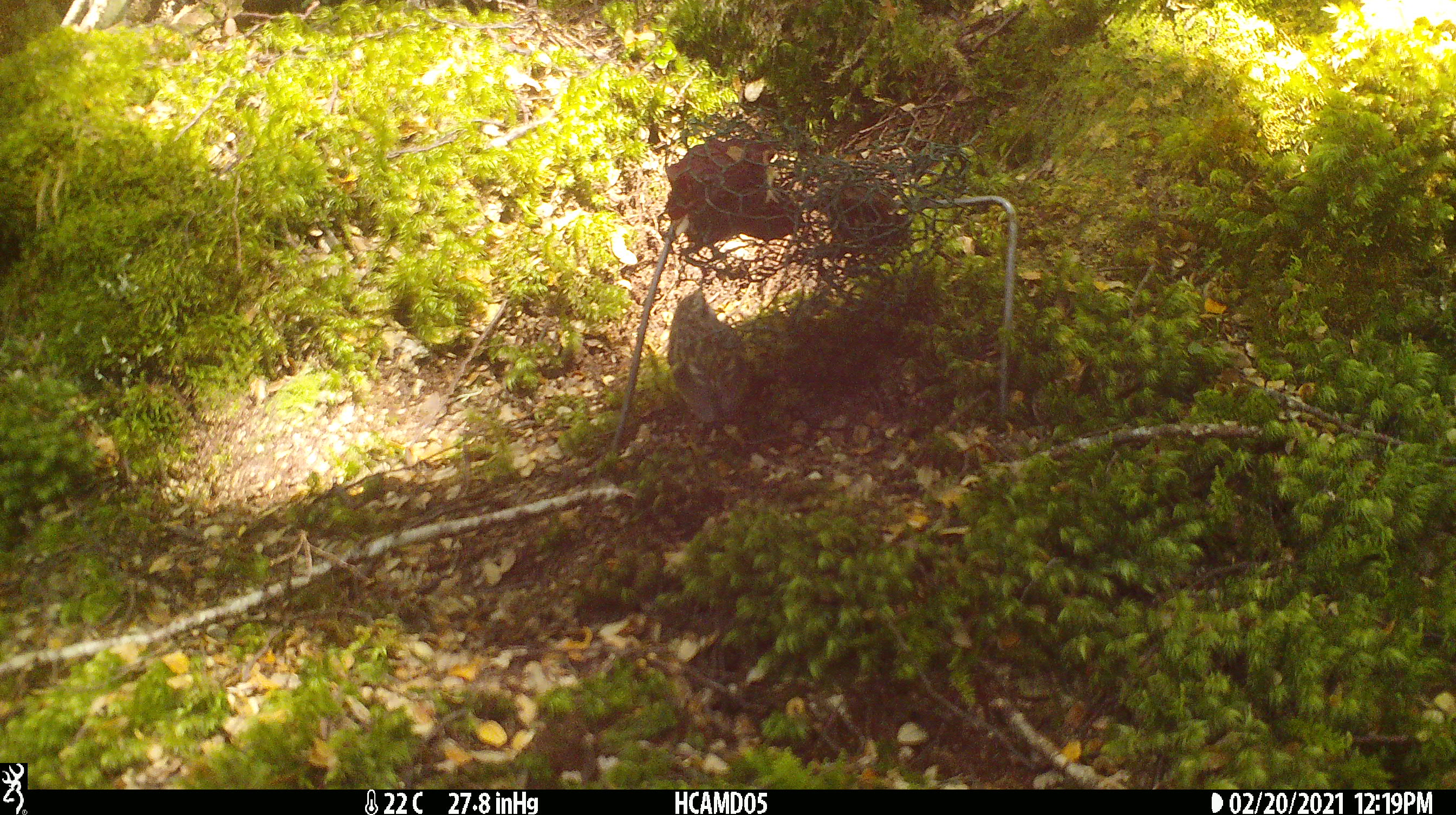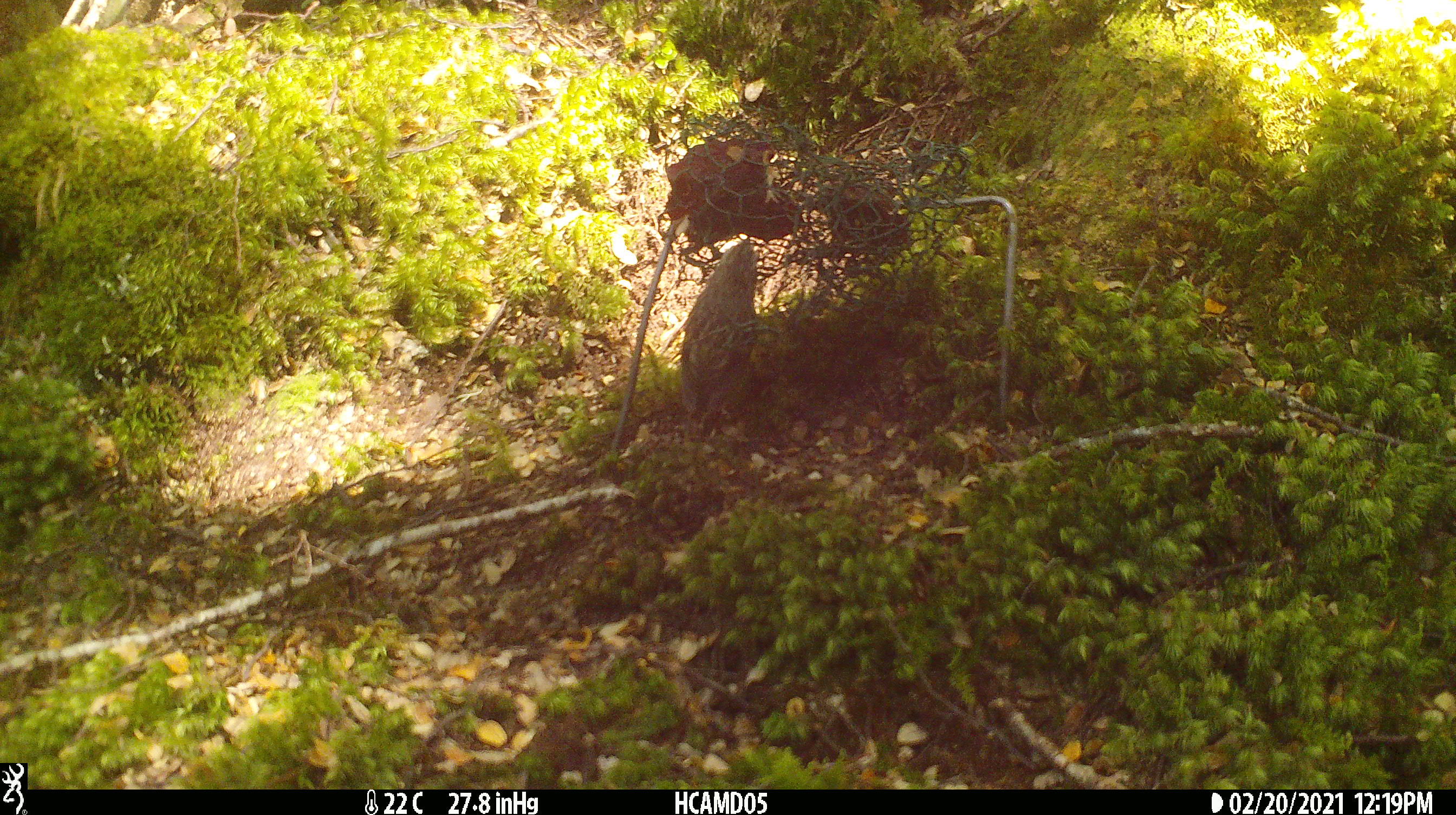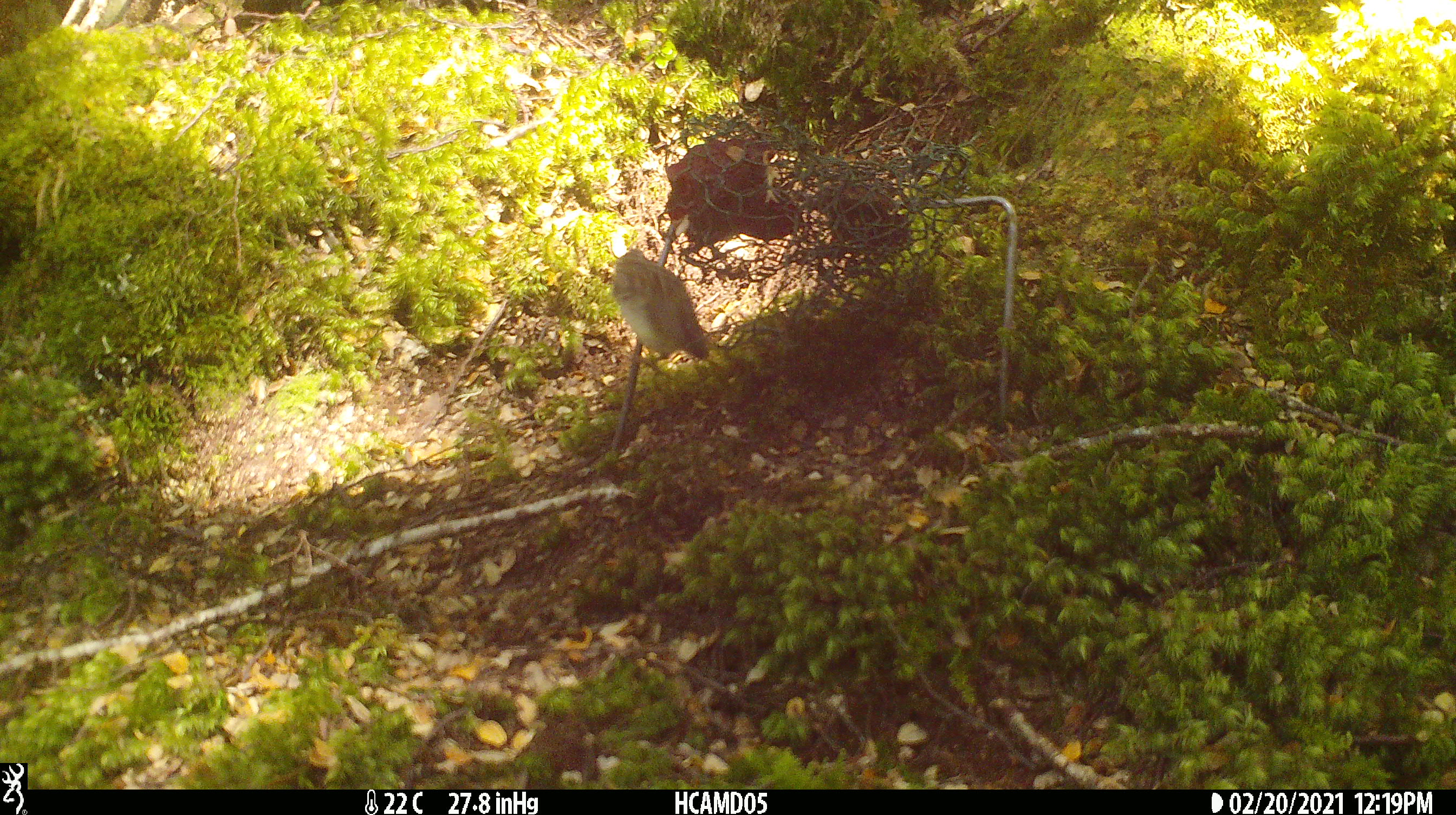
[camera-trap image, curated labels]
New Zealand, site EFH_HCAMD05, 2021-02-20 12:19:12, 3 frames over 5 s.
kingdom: Animalia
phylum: Chordata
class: Aves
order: Passeriformes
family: Acanthisittidae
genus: Acanthisitta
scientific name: Acanthisitta chloris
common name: rifleman